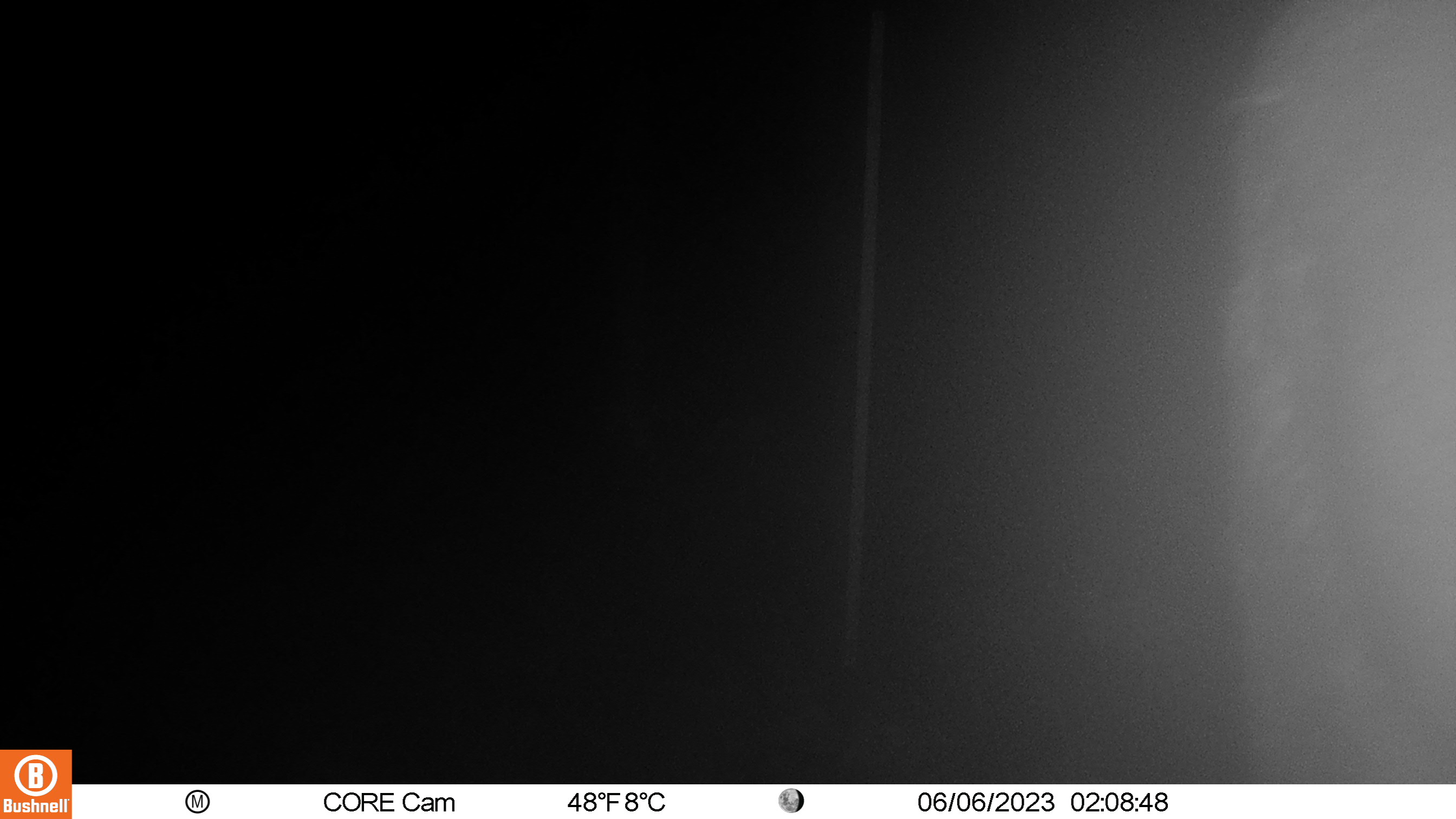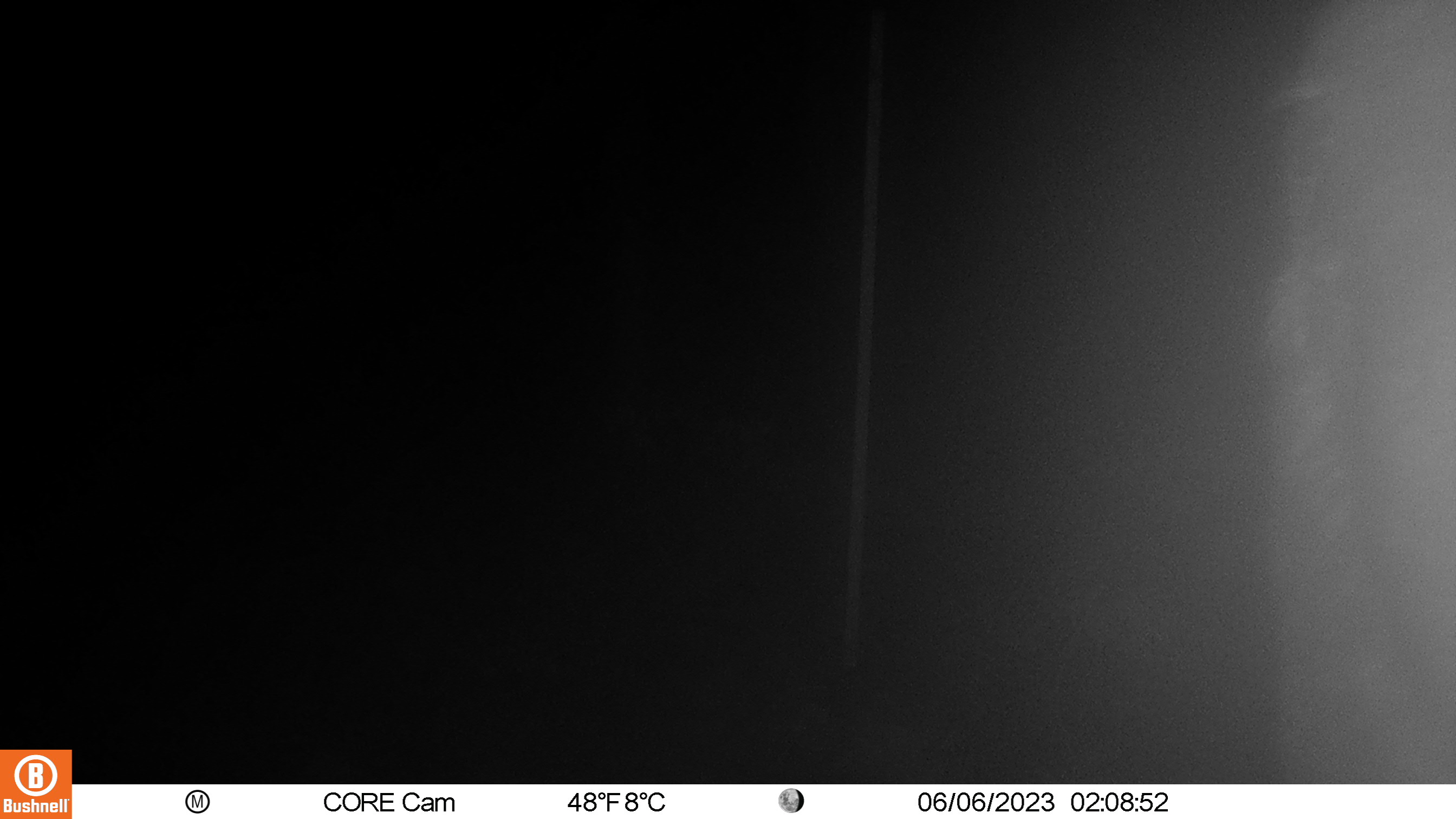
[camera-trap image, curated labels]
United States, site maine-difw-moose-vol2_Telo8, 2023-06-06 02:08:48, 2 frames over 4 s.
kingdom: Animalia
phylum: Chordata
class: Mammalia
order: Artiodactyla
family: Cervidae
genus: Alces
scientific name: Alces alces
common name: moose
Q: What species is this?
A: Moose (Alces alces).